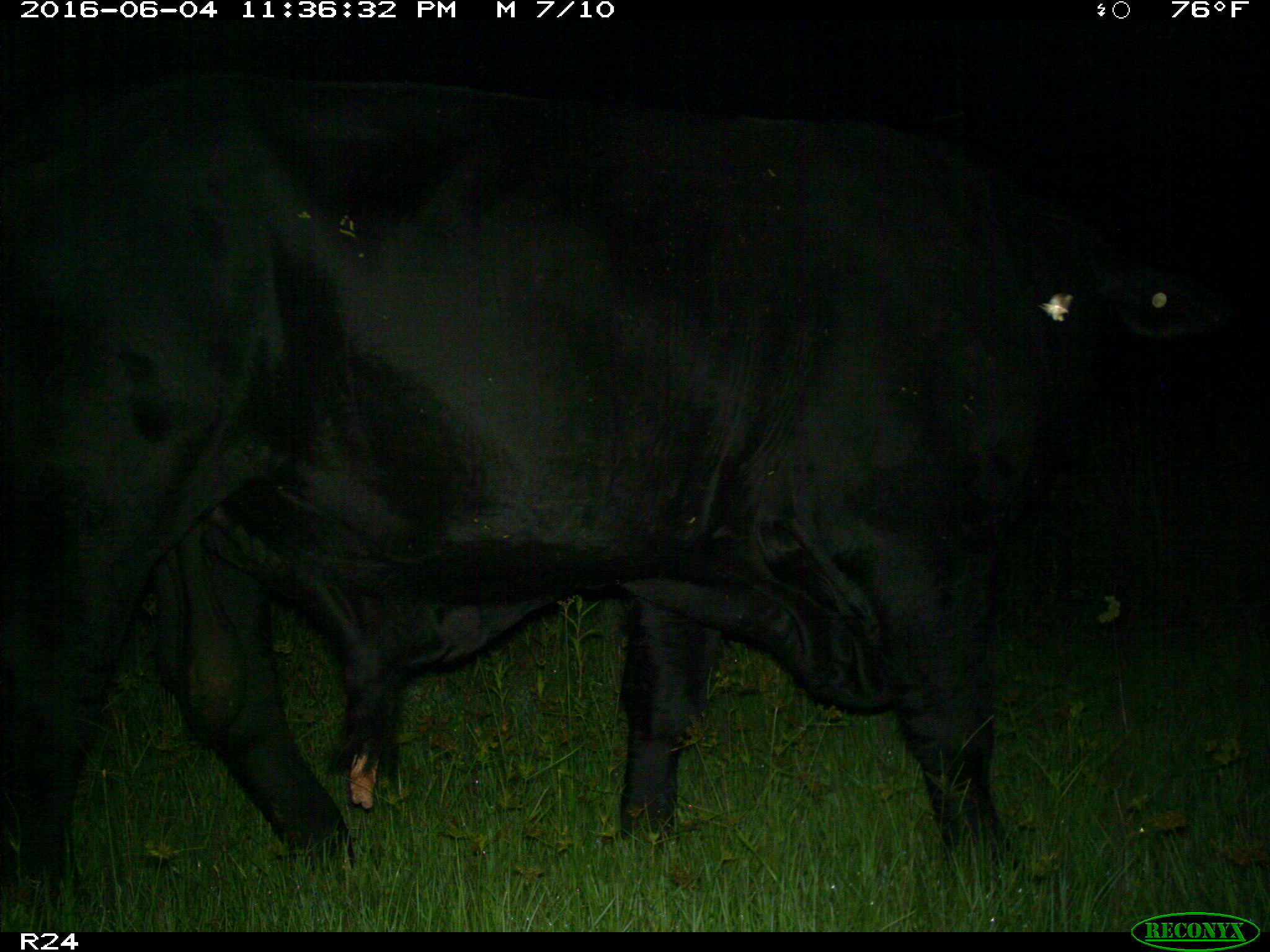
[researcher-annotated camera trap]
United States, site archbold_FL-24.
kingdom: Animalia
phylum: Chordata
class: Mammalia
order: Artiodactyla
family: Bovidae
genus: Bos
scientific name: Bos taurus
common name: domestic cow